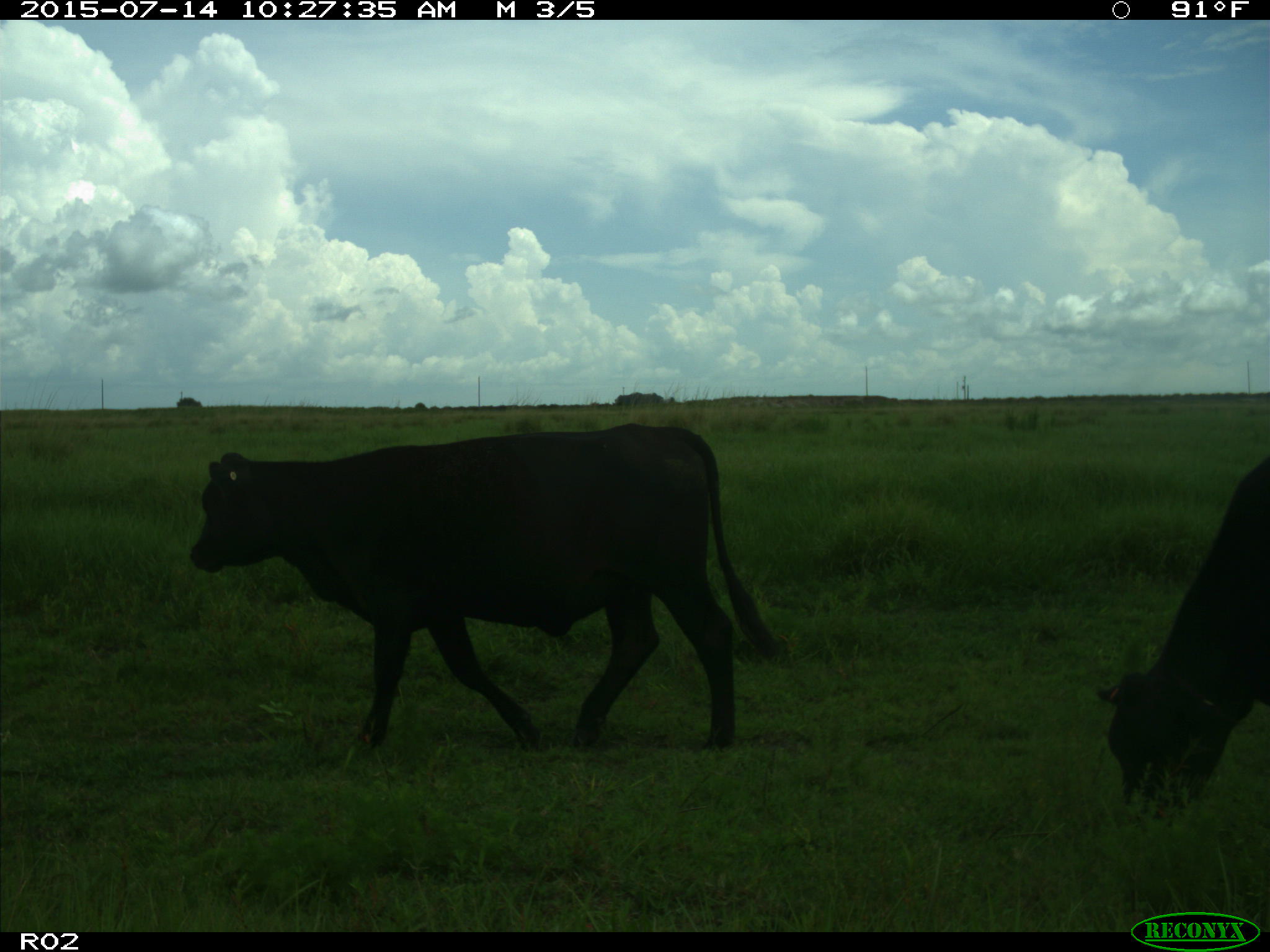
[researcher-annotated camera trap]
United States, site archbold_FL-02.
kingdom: Animalia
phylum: Chordata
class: Mammalia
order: Artiodactyla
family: Bovidae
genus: Bos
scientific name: Bos taurus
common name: domestic cow